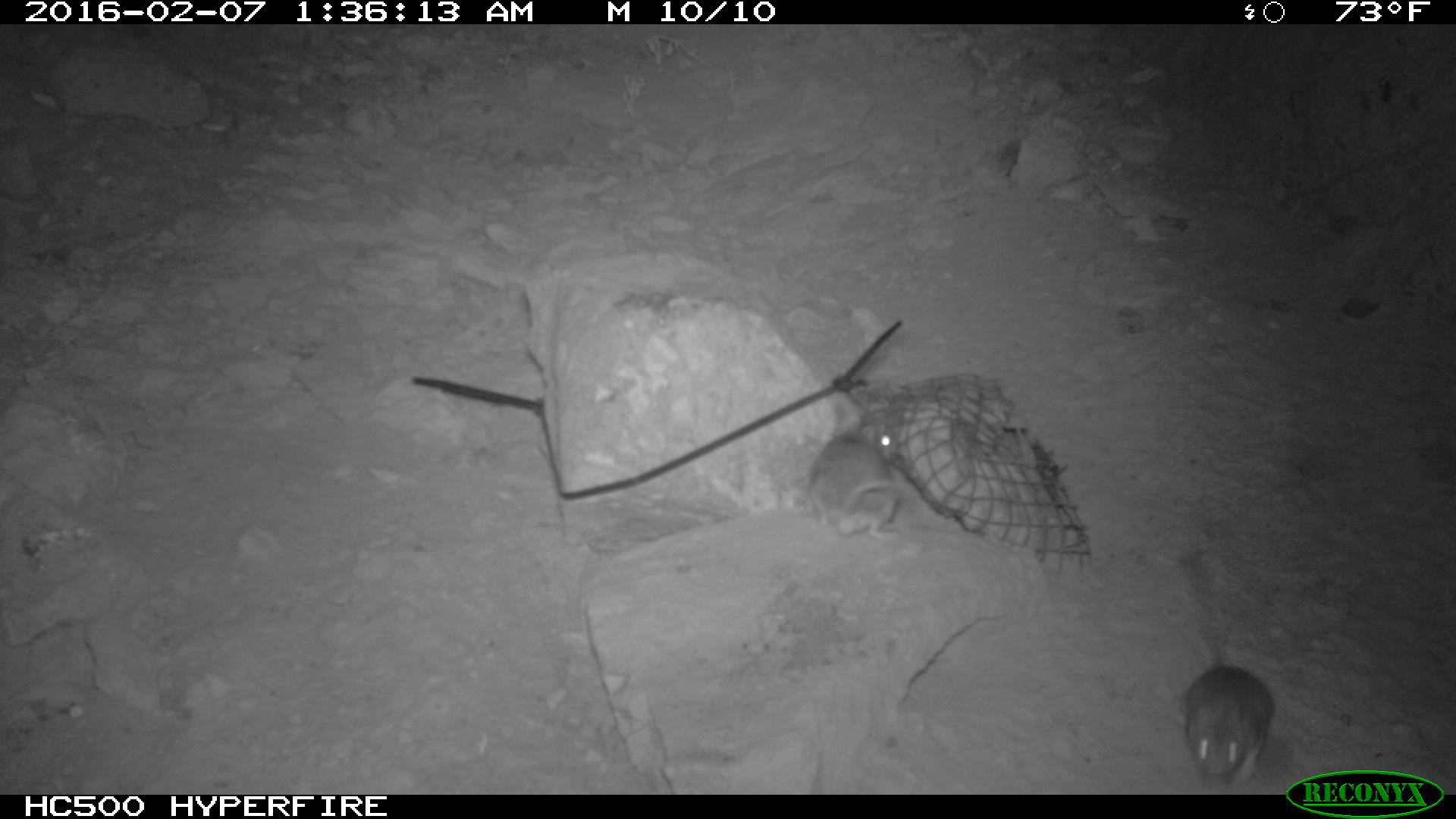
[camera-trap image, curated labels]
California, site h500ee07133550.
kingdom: Animalia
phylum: Chordata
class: Mammalia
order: Rodentia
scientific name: Rodentia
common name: rodent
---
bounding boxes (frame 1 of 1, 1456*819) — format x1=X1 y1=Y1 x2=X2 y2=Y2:
rodent: x1=1177 y1=552 x2=1280 y2=792; x1=785 y1=419 x2=903 y2=541